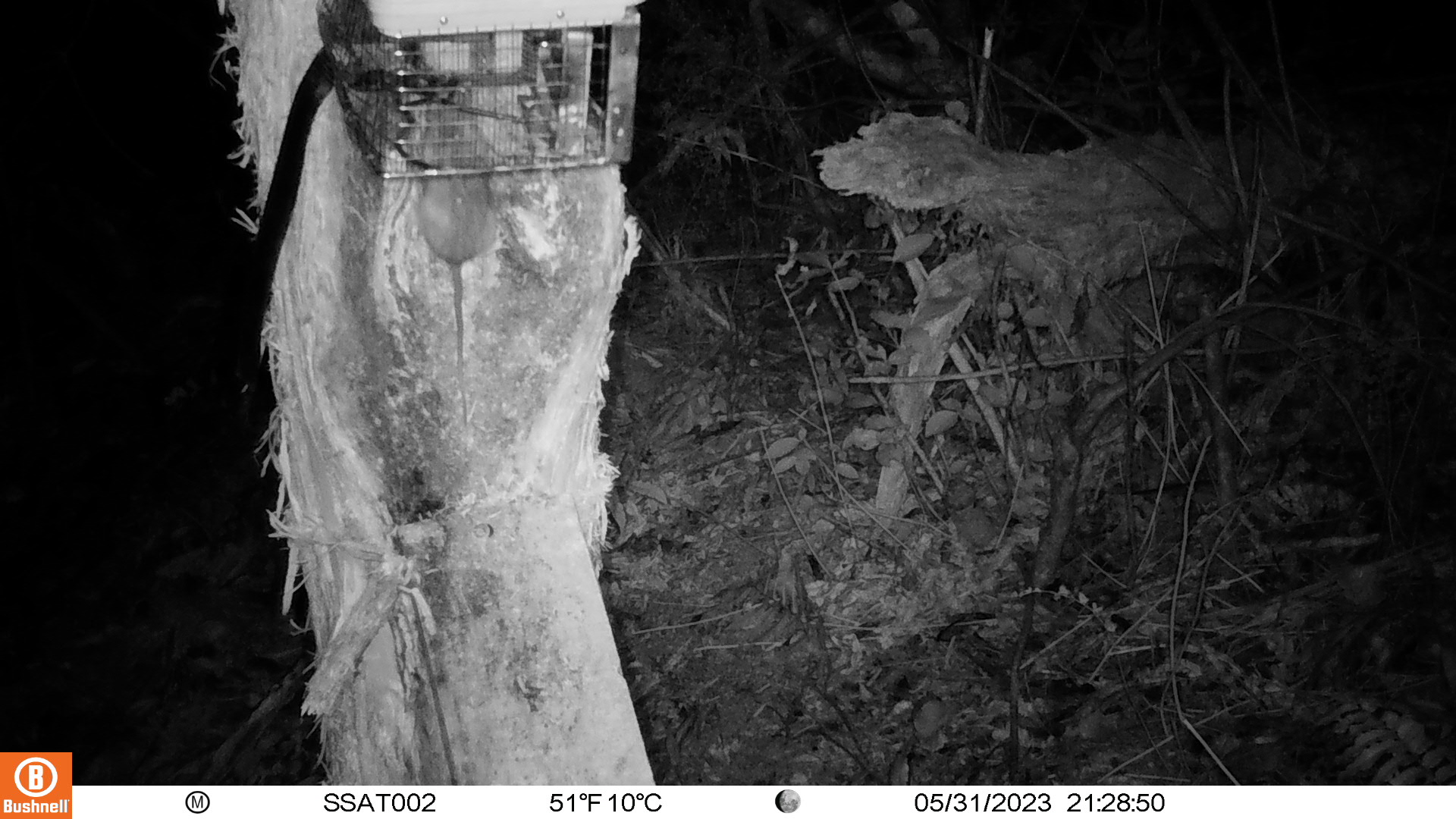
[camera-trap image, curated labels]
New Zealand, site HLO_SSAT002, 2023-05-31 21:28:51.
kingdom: Animalia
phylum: Chordata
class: Mammalia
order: Rodentia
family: Muridae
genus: Rattus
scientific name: Rattus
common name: rat